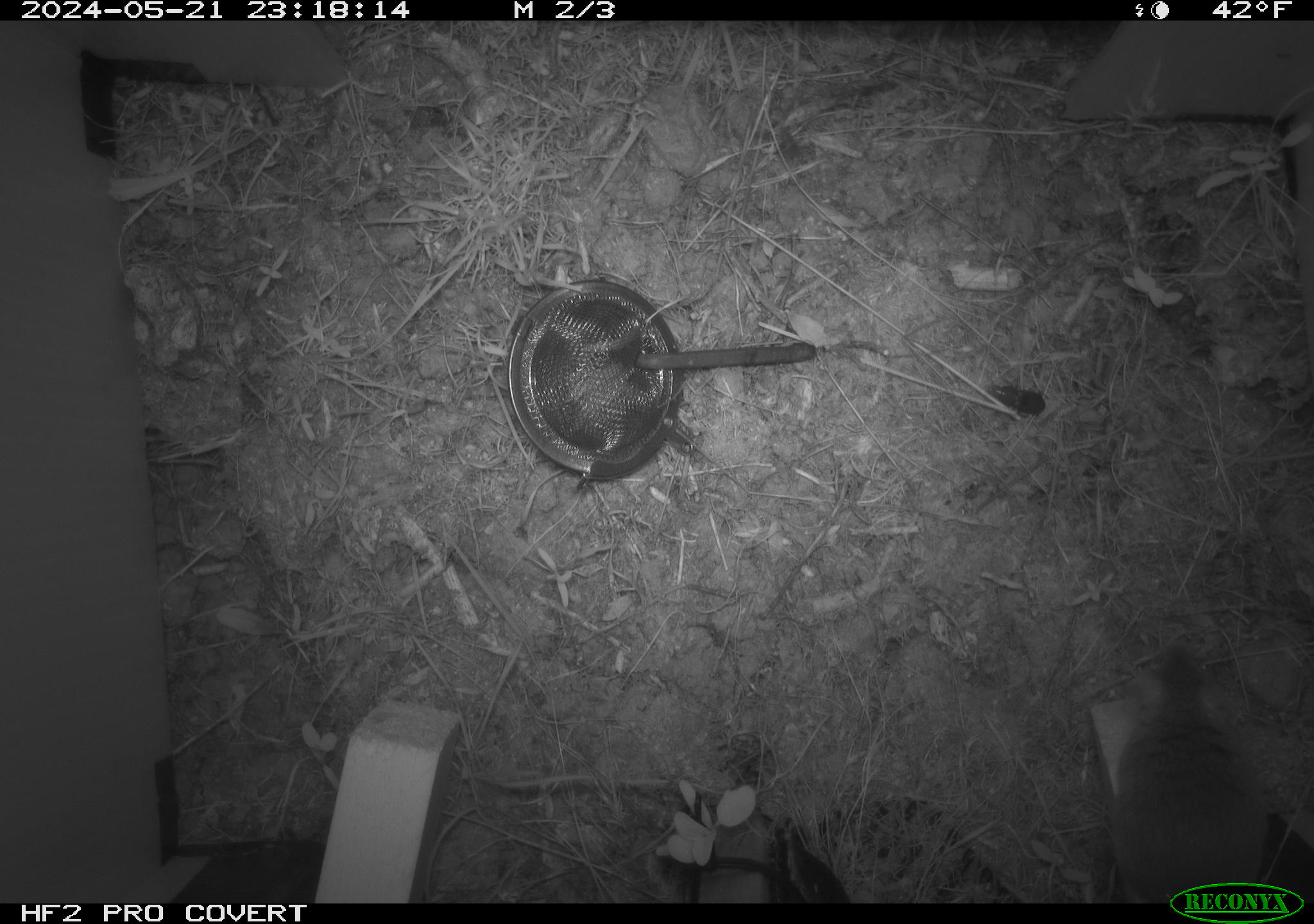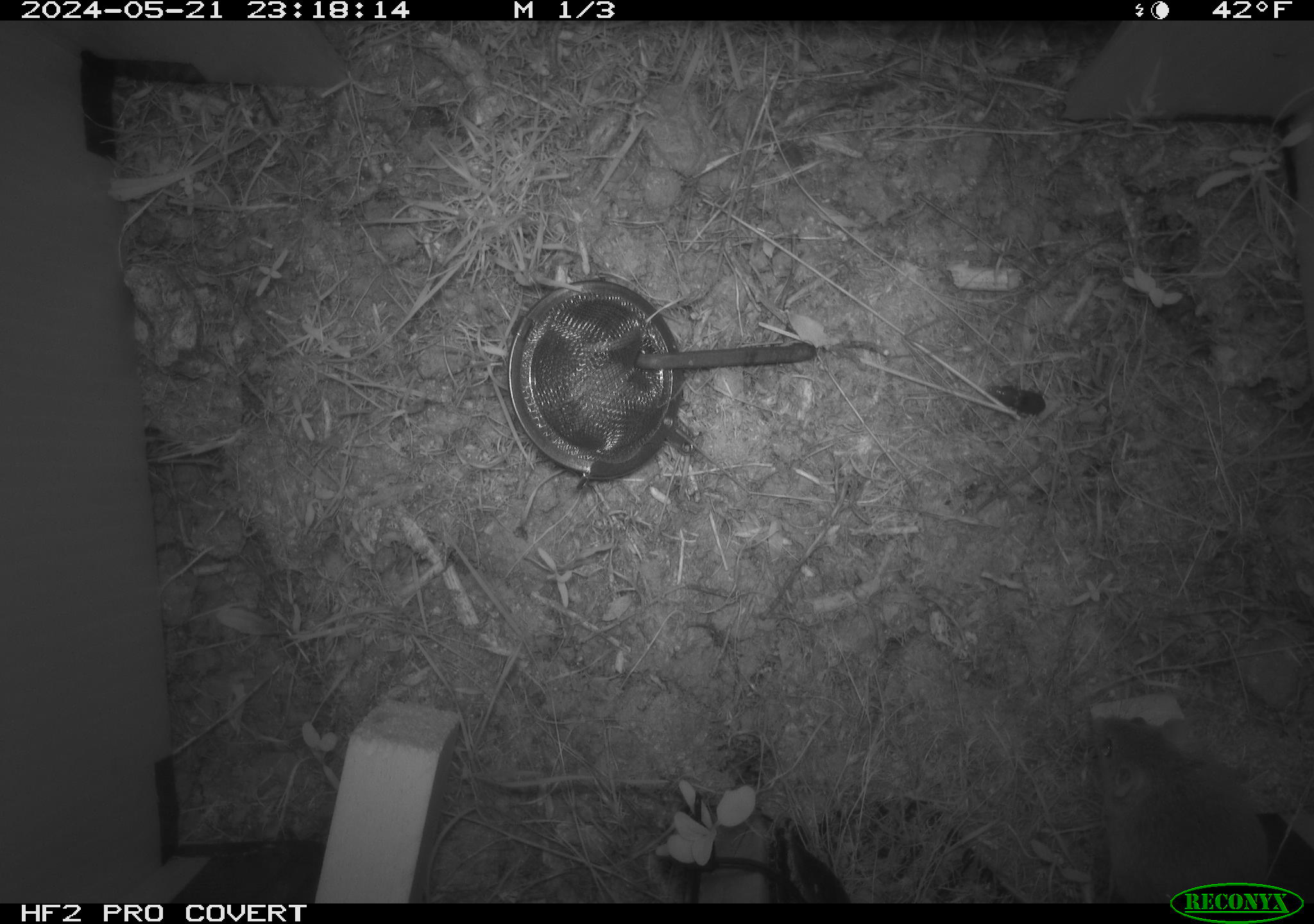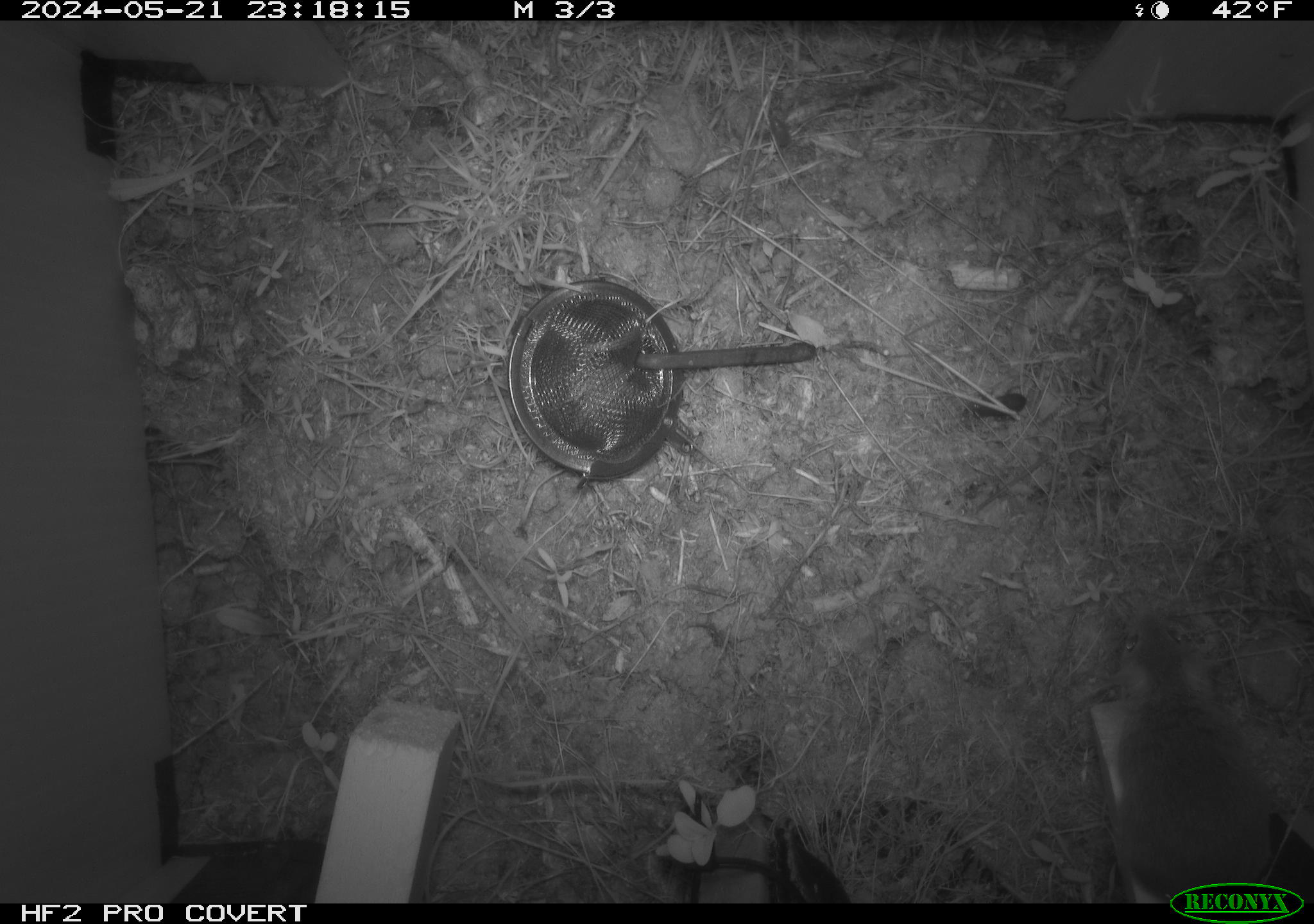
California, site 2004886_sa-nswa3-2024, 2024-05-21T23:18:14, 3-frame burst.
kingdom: Animalia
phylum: Chordata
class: Mammalia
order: Rodentia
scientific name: Rodentia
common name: rodent